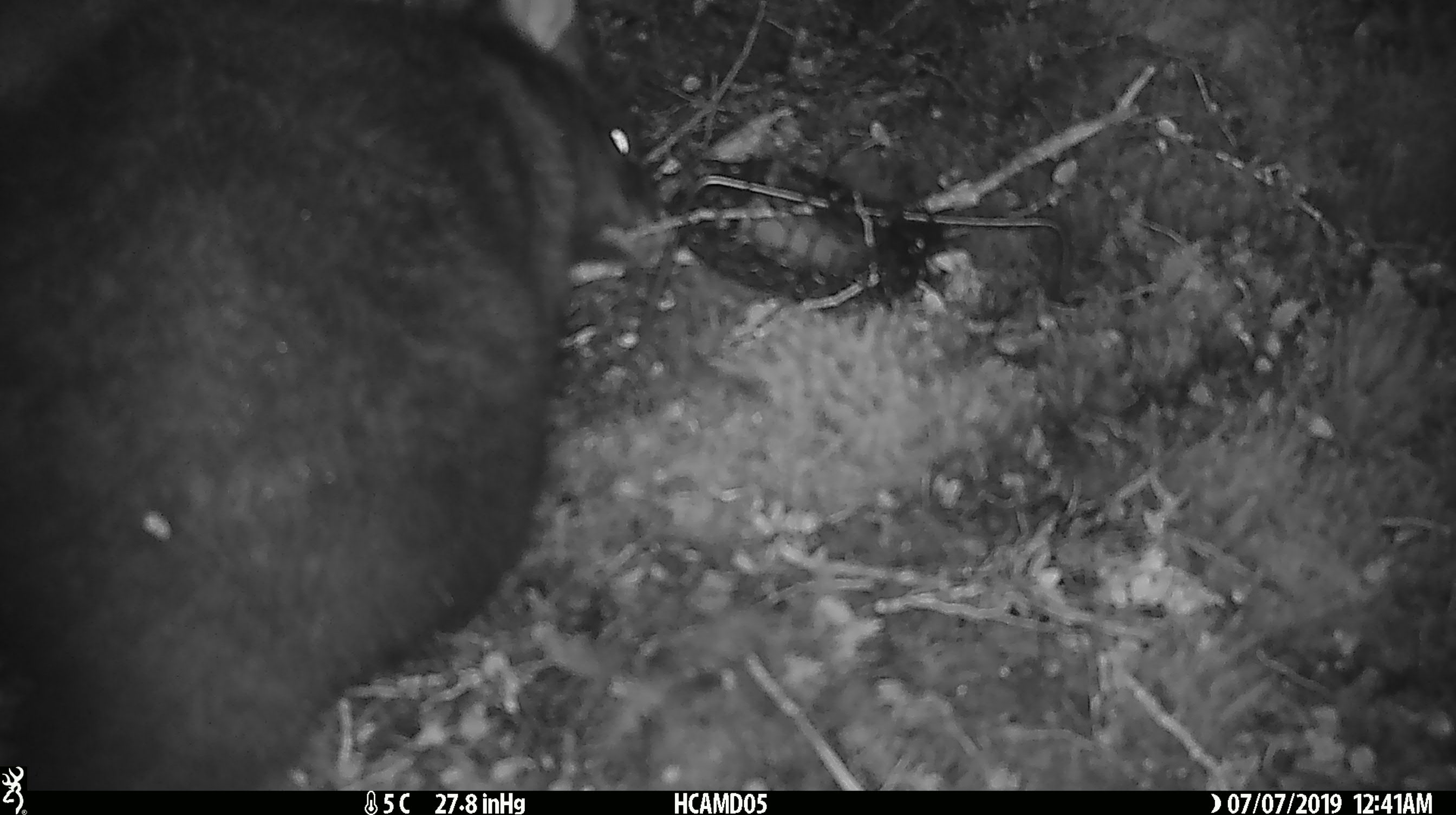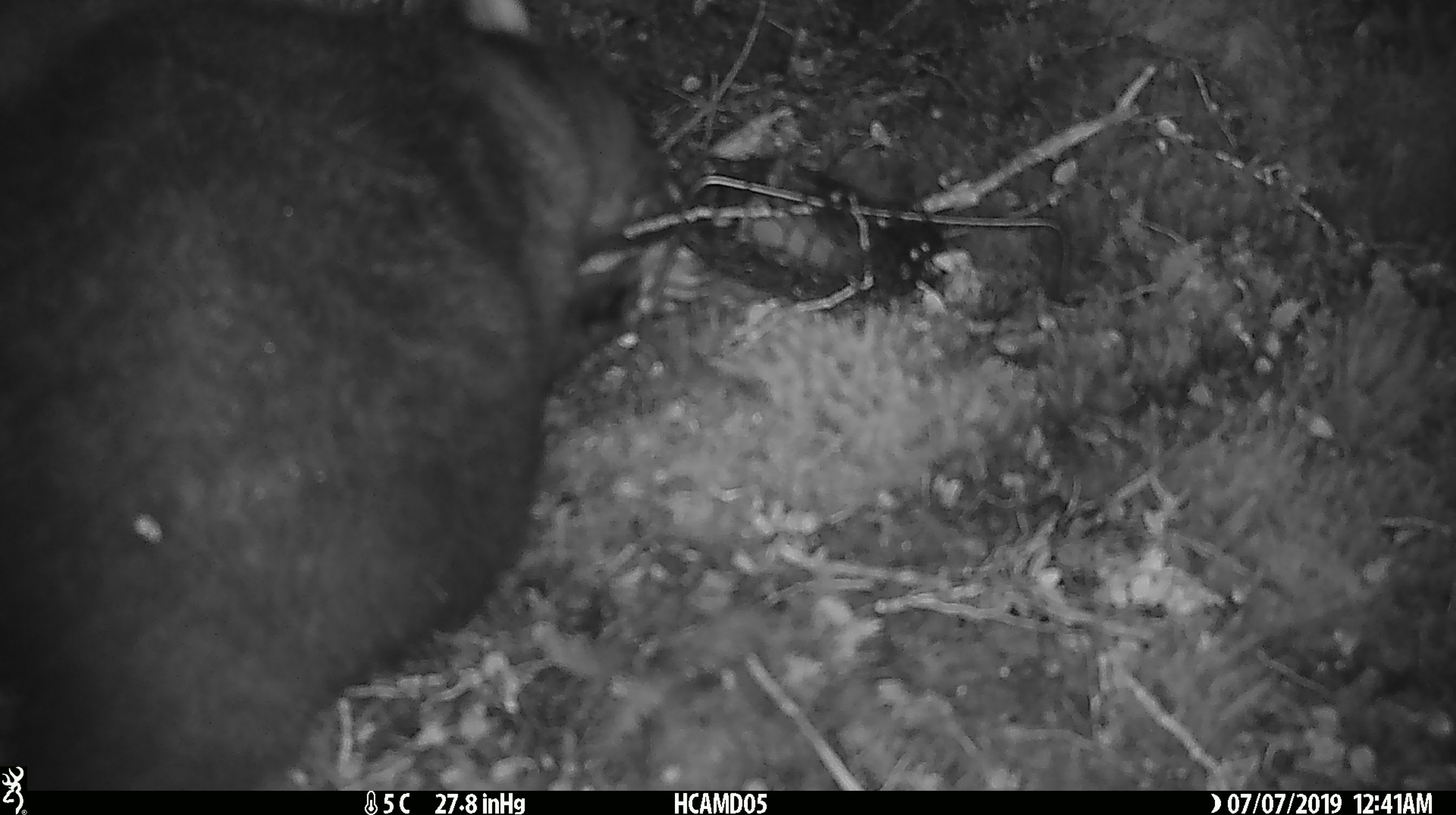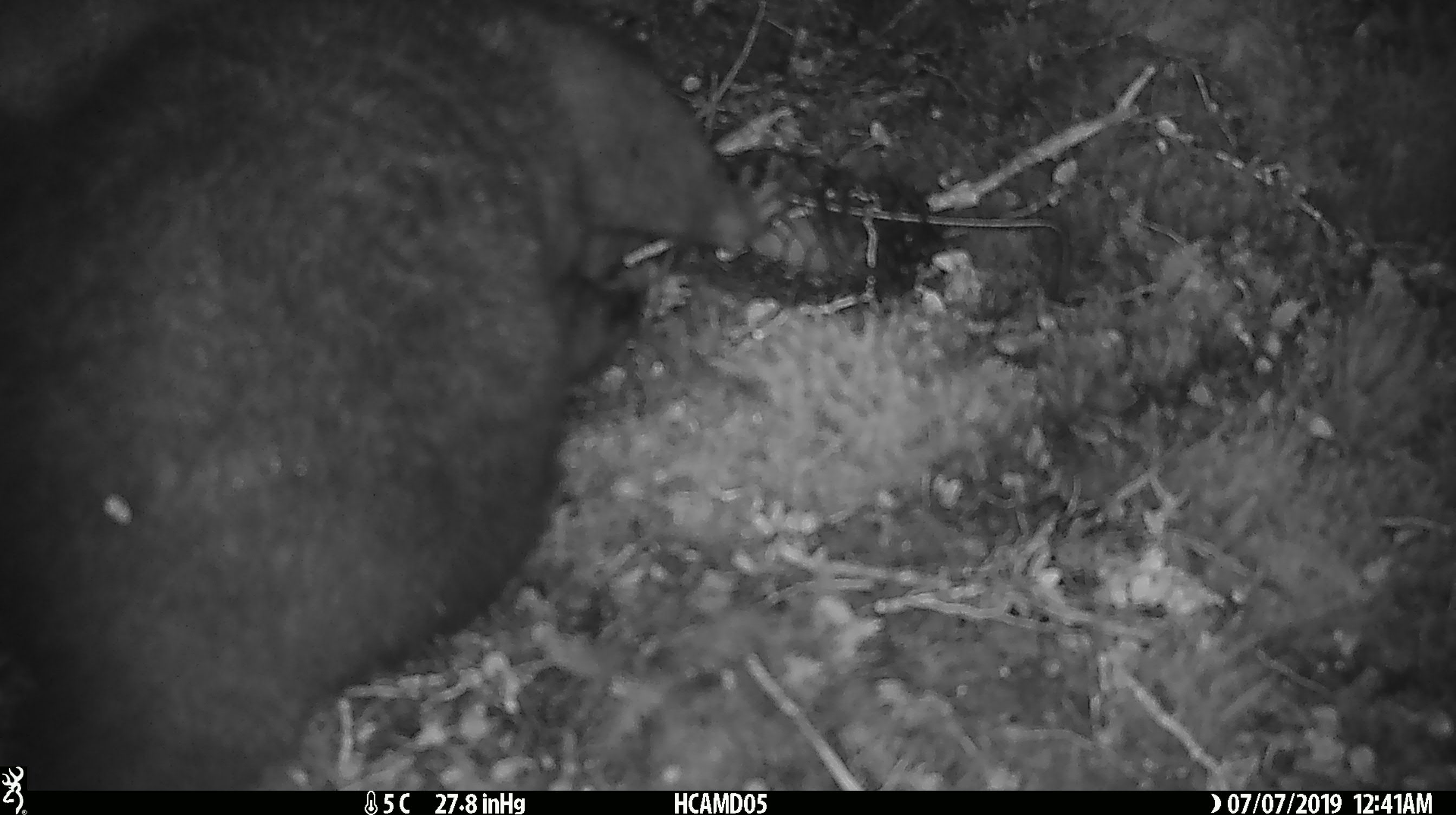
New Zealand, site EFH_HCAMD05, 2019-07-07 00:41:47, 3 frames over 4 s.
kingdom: Animalia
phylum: Chordata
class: Mammalia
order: Diprotodontia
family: Phalangeridae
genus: Trichosurus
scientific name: Trichosurus vulpecula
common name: common brushtail possum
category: possum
Possum (common brushtail possum) (Trichosurus vulpecula).